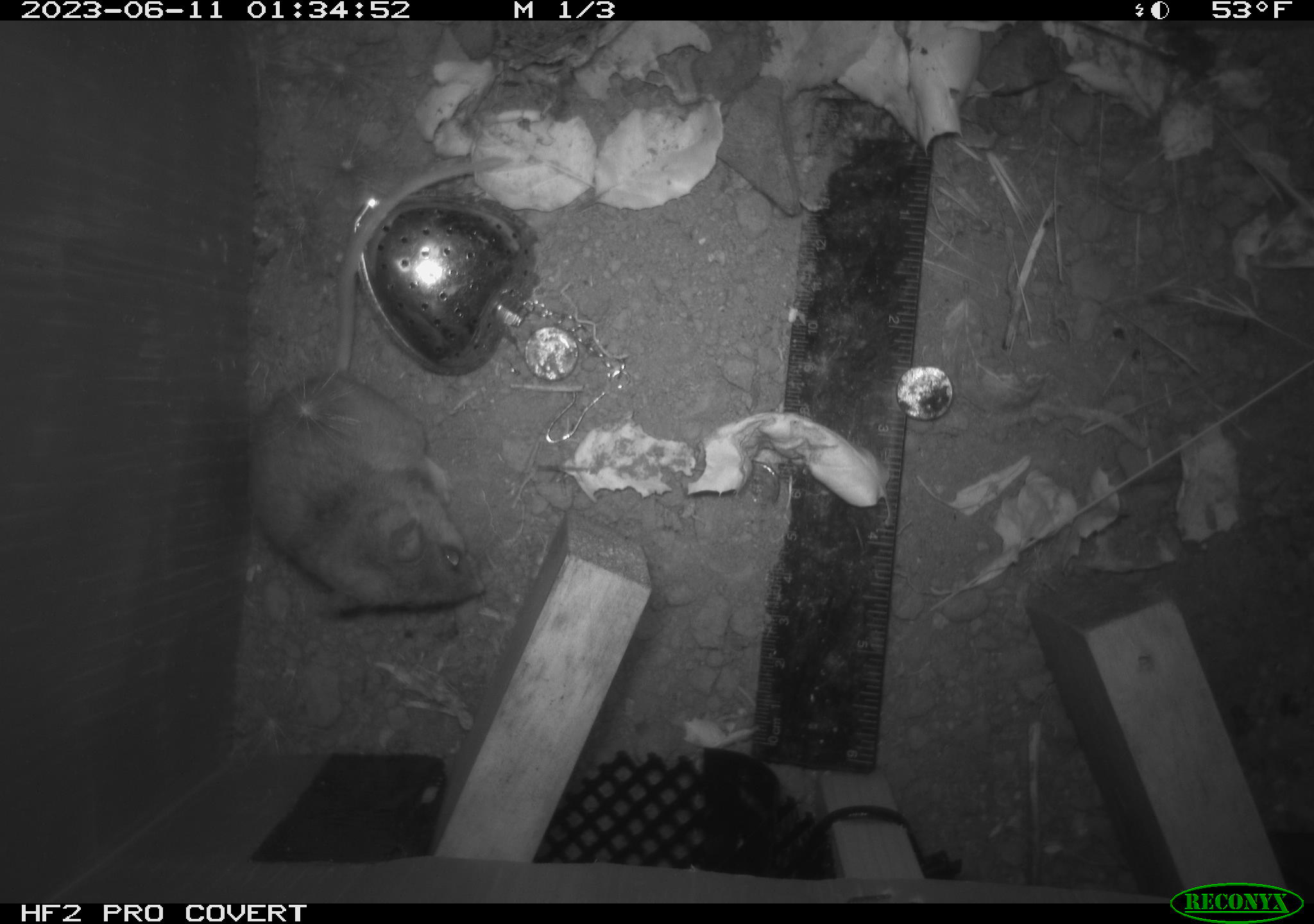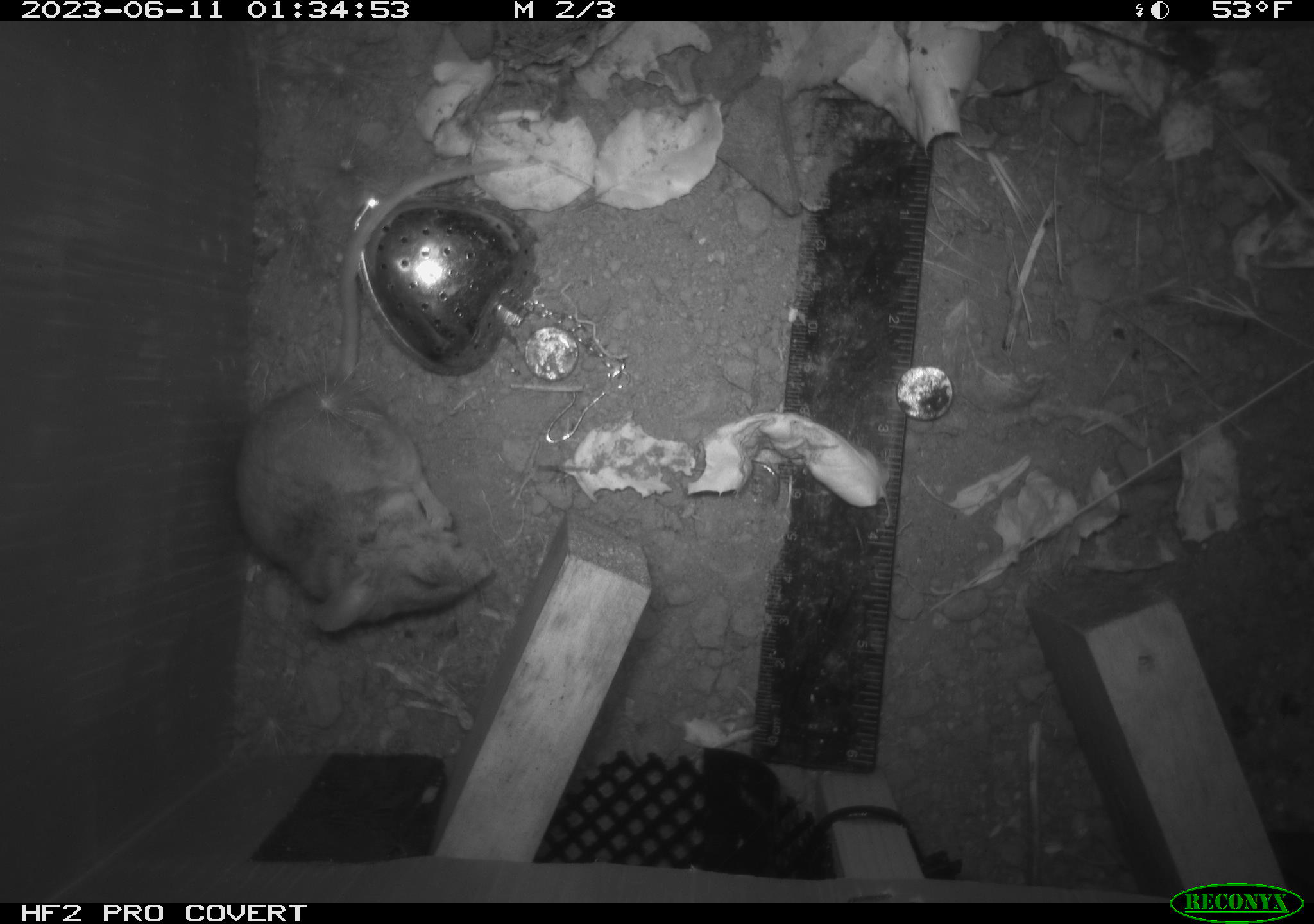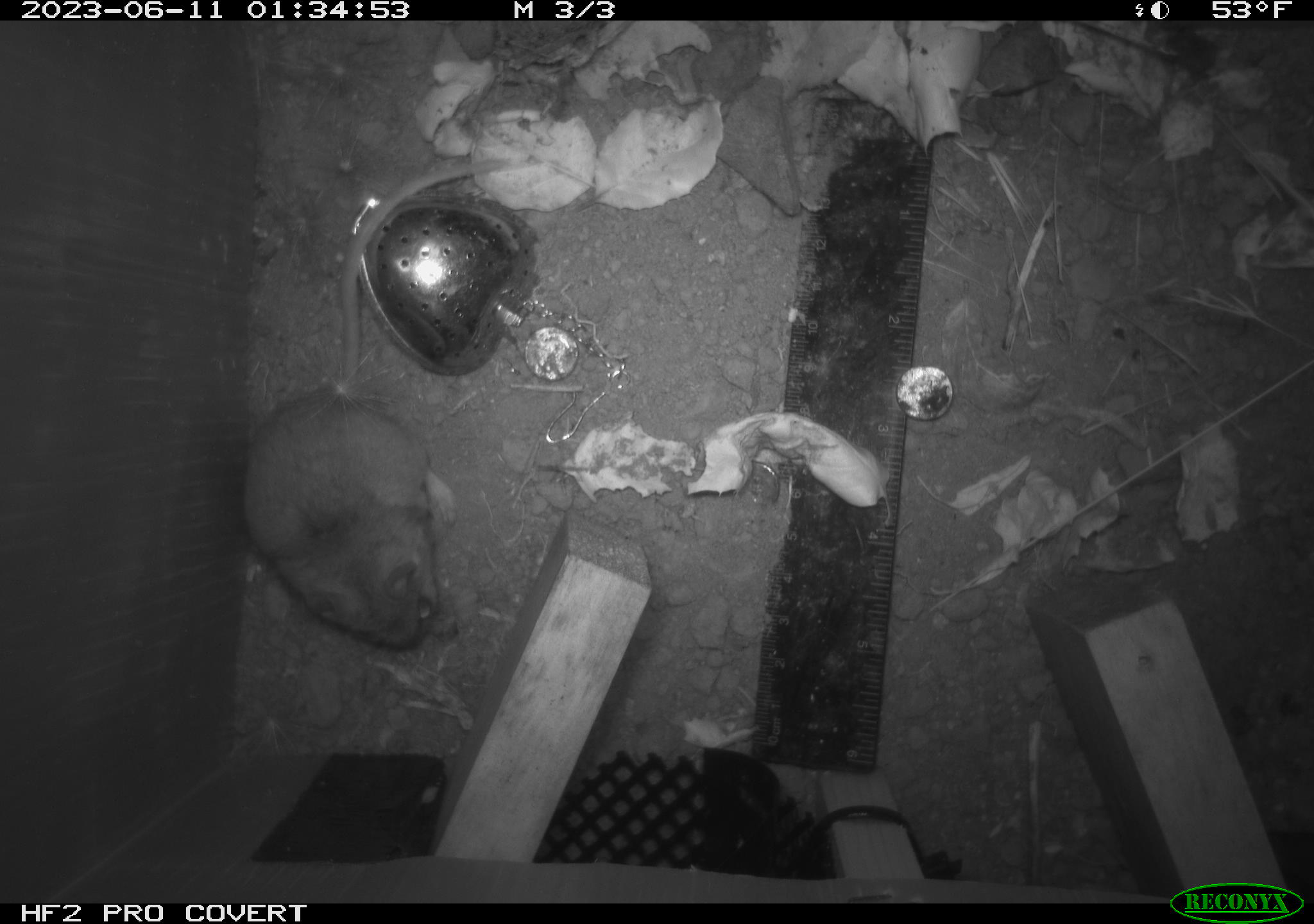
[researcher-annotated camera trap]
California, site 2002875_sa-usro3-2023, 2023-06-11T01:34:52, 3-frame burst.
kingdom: Animalia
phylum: Chordata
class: Mammalia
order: Rodentia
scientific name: Rodentia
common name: mouse species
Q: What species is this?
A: Mouse species (Rodentia).